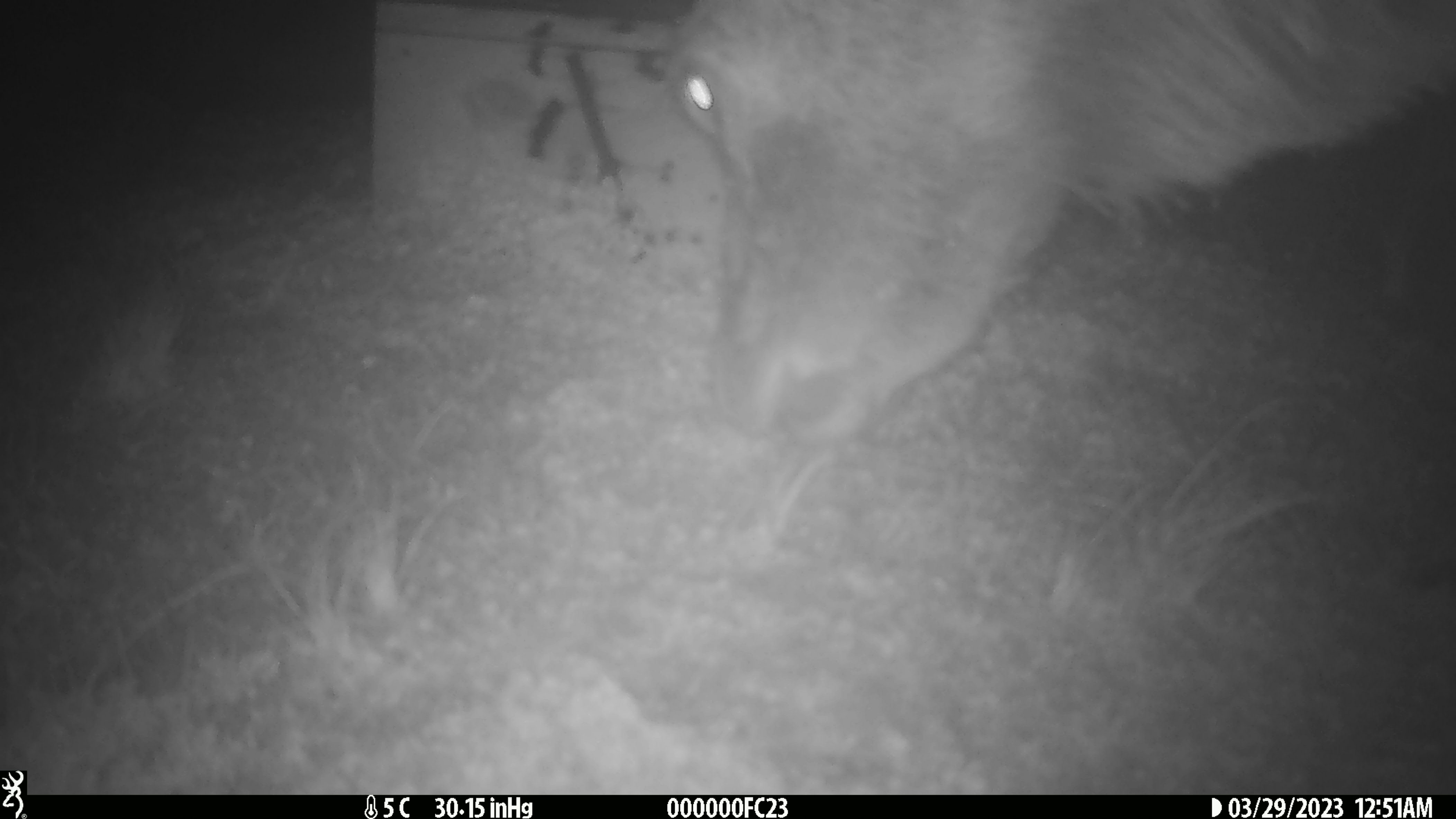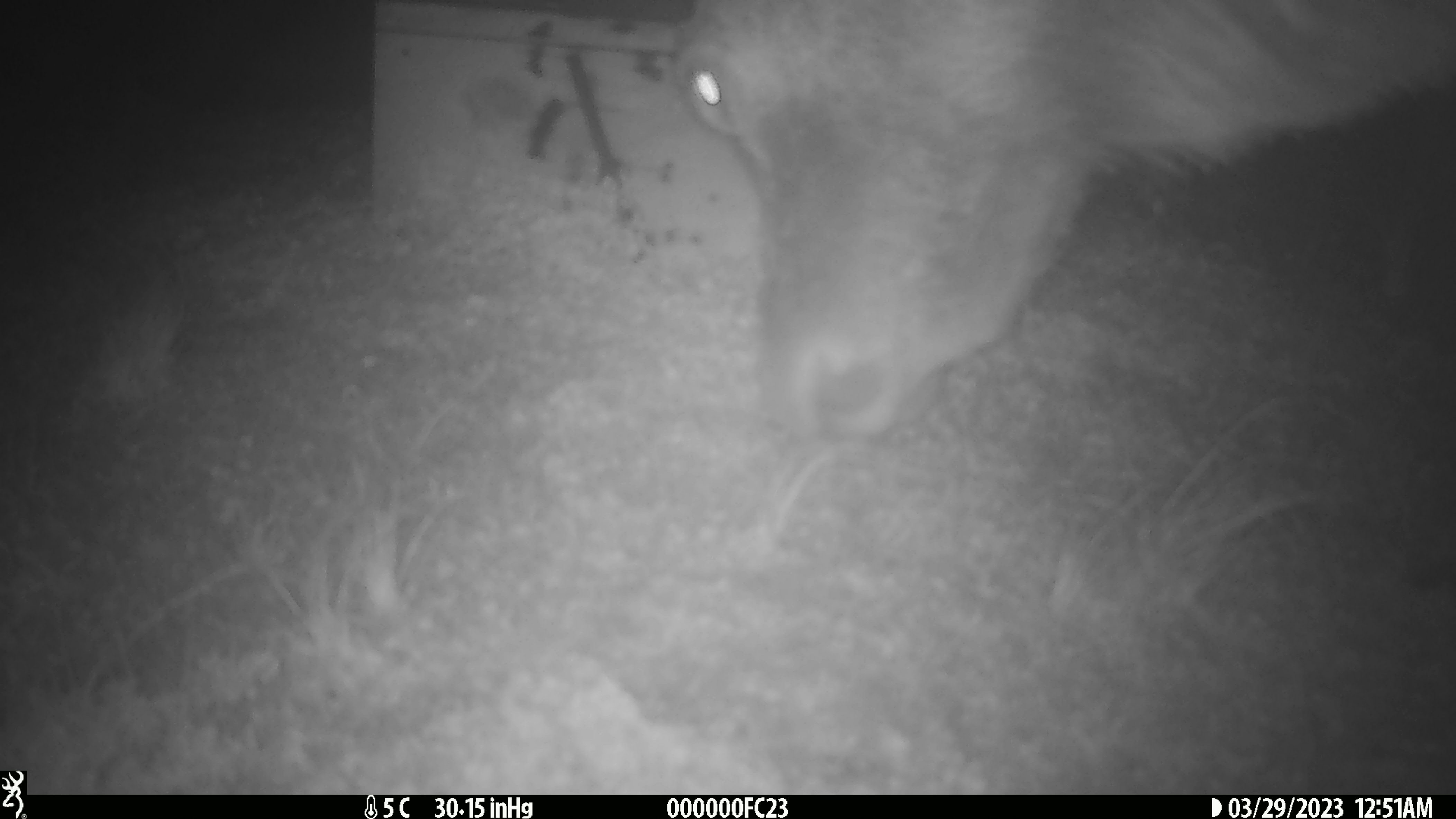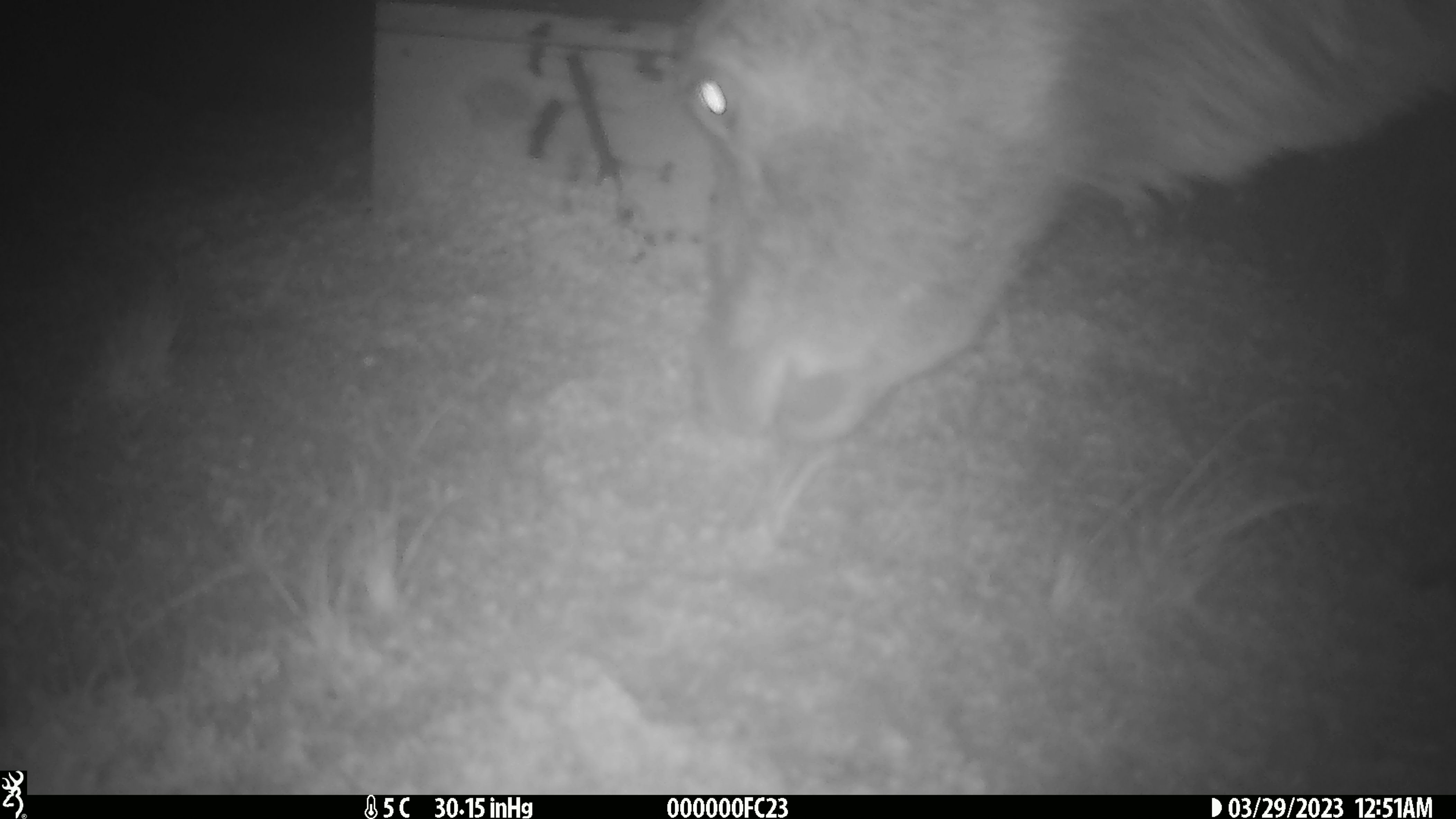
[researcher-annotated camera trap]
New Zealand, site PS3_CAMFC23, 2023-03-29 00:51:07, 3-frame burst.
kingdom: Animalia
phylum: Chordata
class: Mammalia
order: Artiodactyla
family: Cervidae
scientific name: Cervidae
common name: deer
Deer (Cervidae).